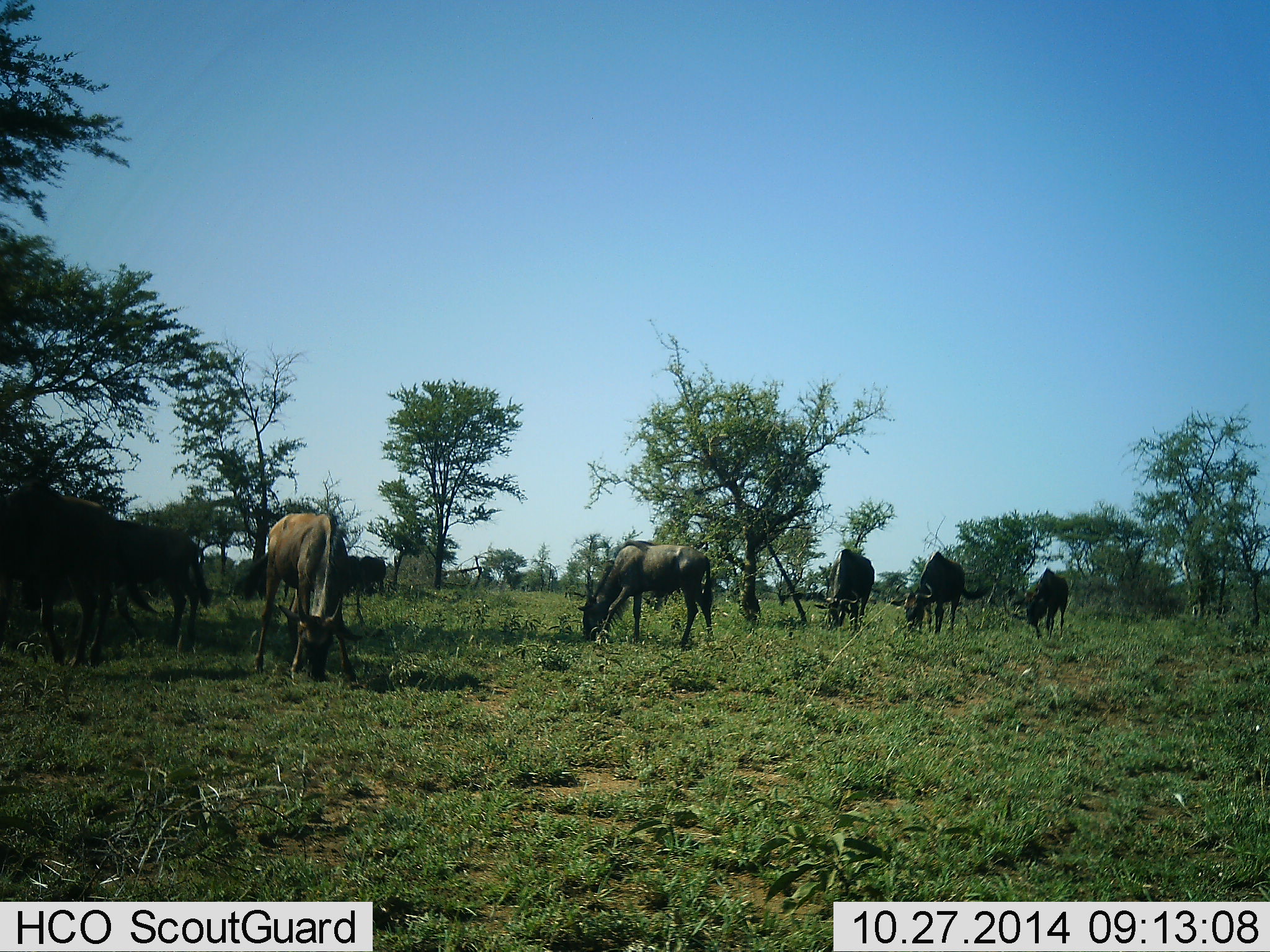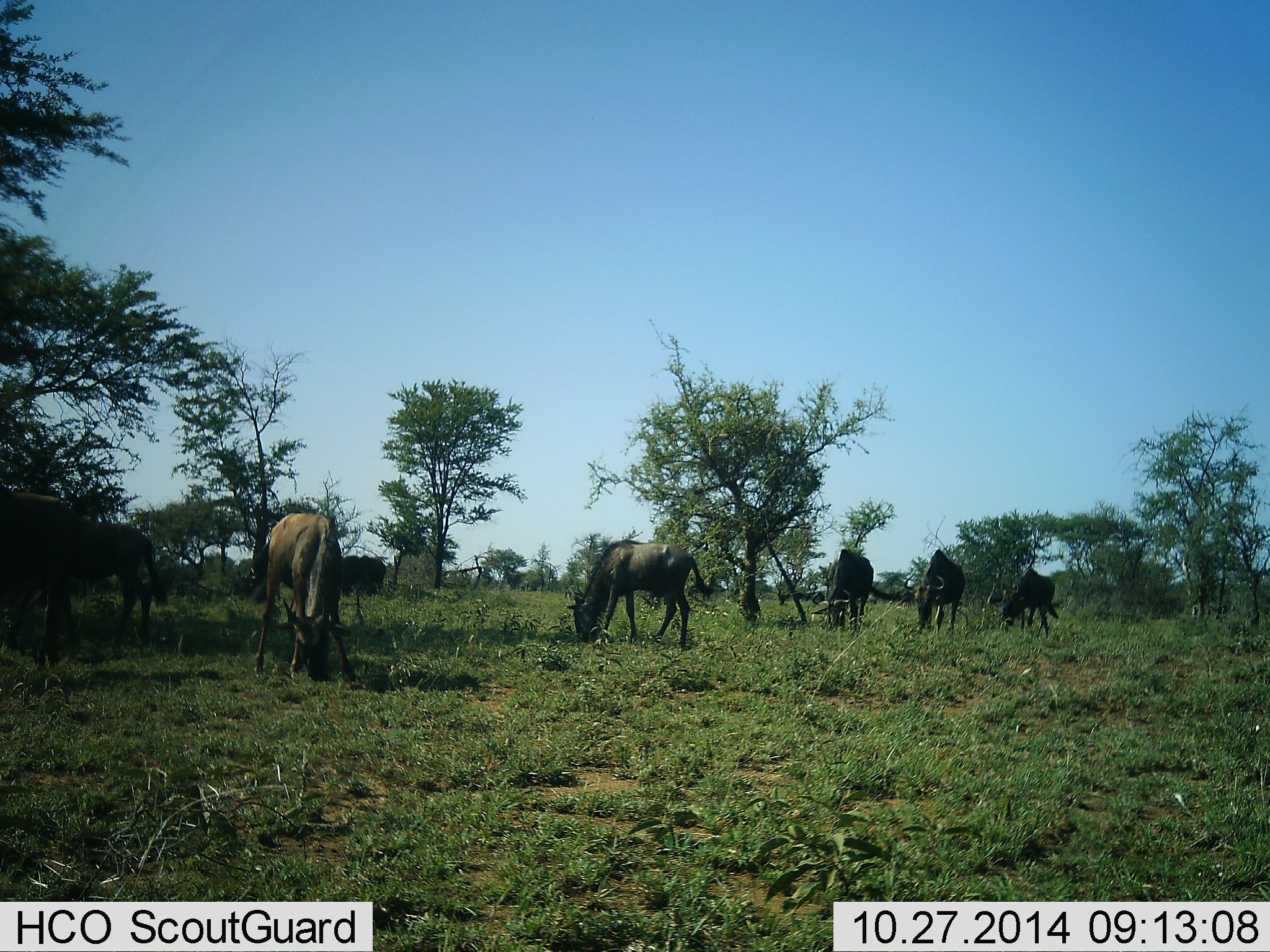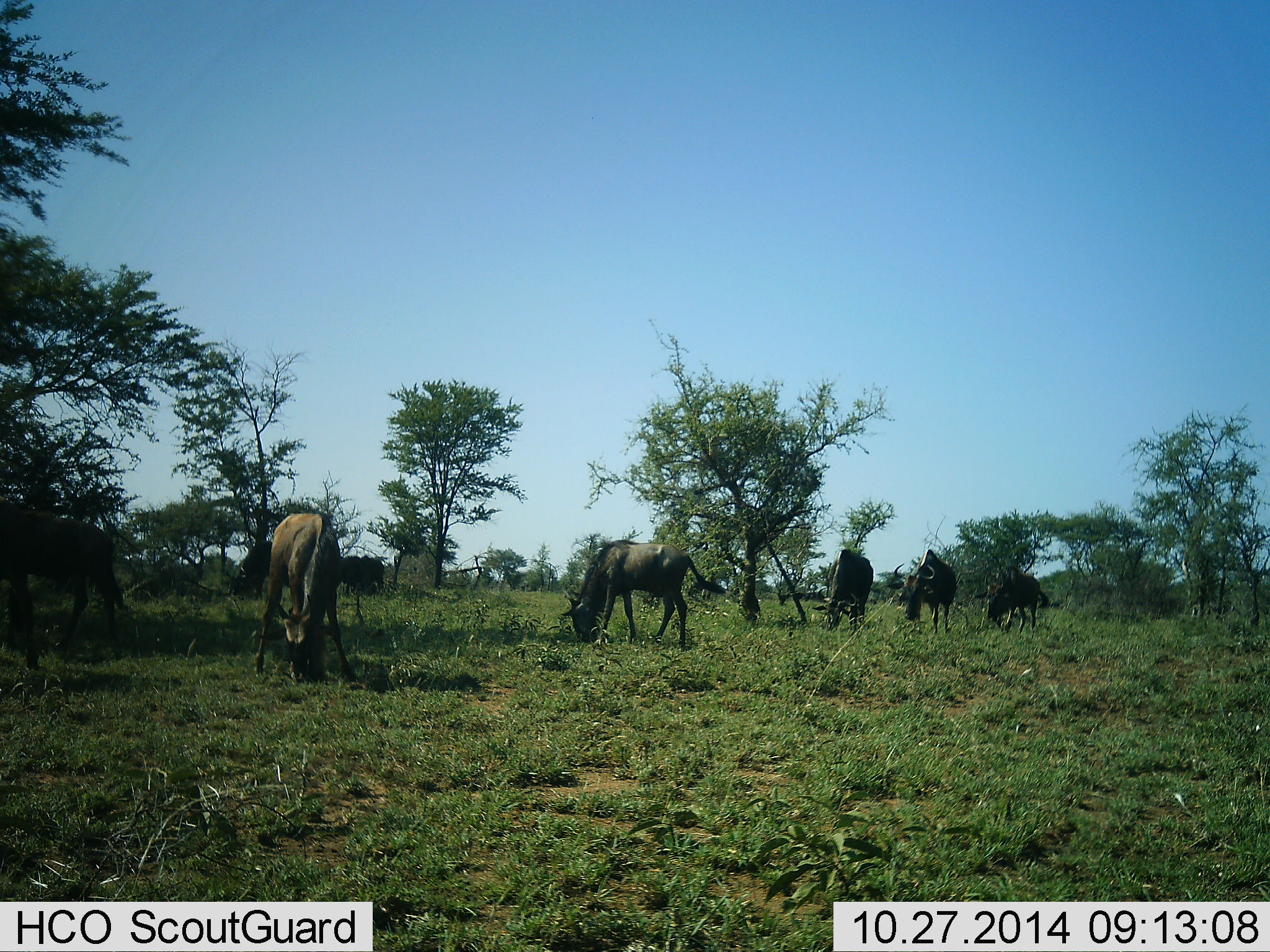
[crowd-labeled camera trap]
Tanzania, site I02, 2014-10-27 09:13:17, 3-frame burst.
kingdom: Animalia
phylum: Chordata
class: Mammalia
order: Artiodactyla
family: Bovidae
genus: Connochaetes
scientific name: Connochaetes taurinus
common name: blue wildebeest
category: wildebeest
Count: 8.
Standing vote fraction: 40%.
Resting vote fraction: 0%.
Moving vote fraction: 20%.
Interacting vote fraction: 10%.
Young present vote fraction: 0%.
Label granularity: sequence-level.